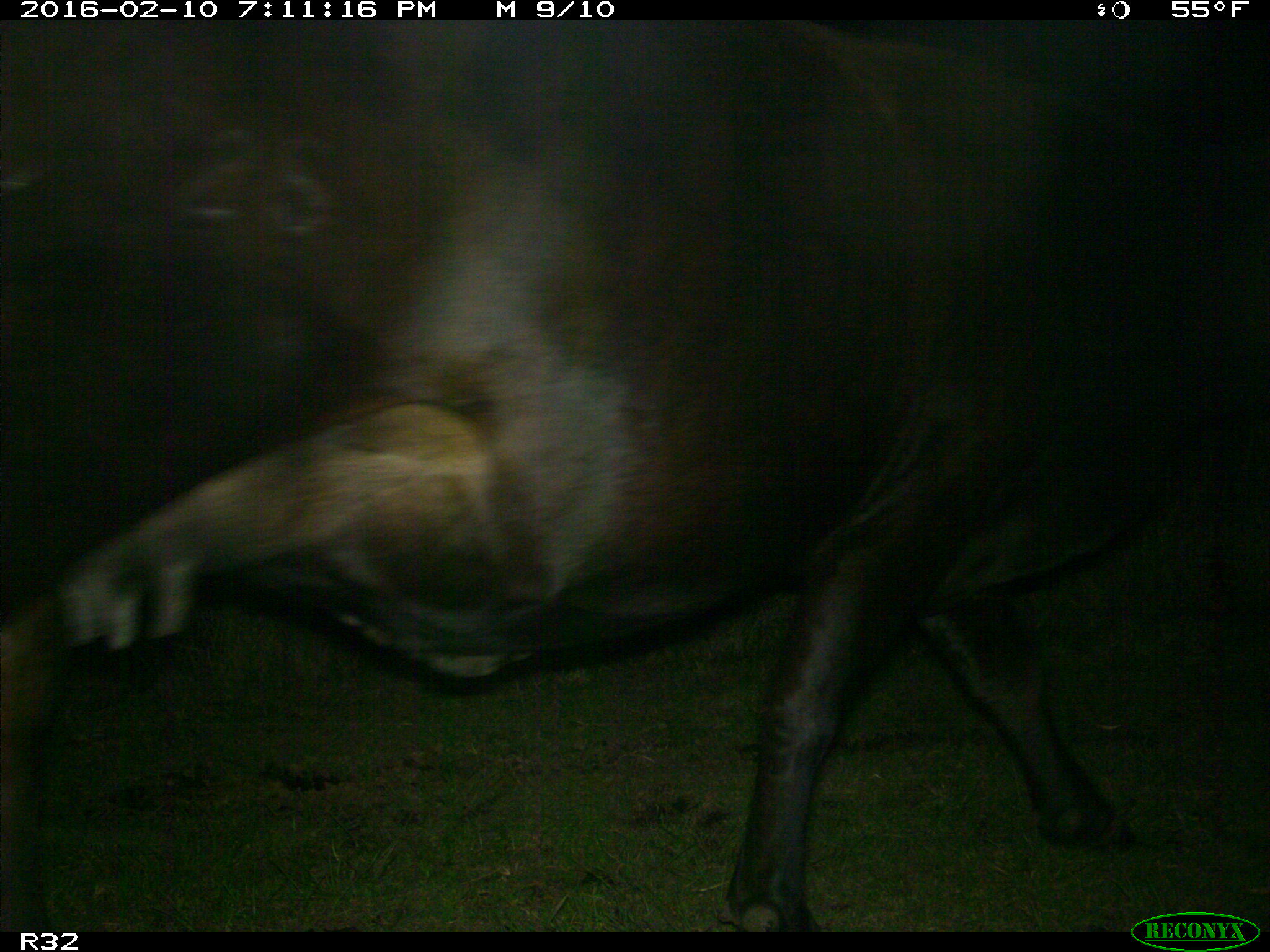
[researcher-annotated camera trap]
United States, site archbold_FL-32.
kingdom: Animalia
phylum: Chordata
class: Mammalia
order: Artiodactyla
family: Bovidae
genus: Bos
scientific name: Bos taurus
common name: domestic cow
Bos taurus (domestic cow).